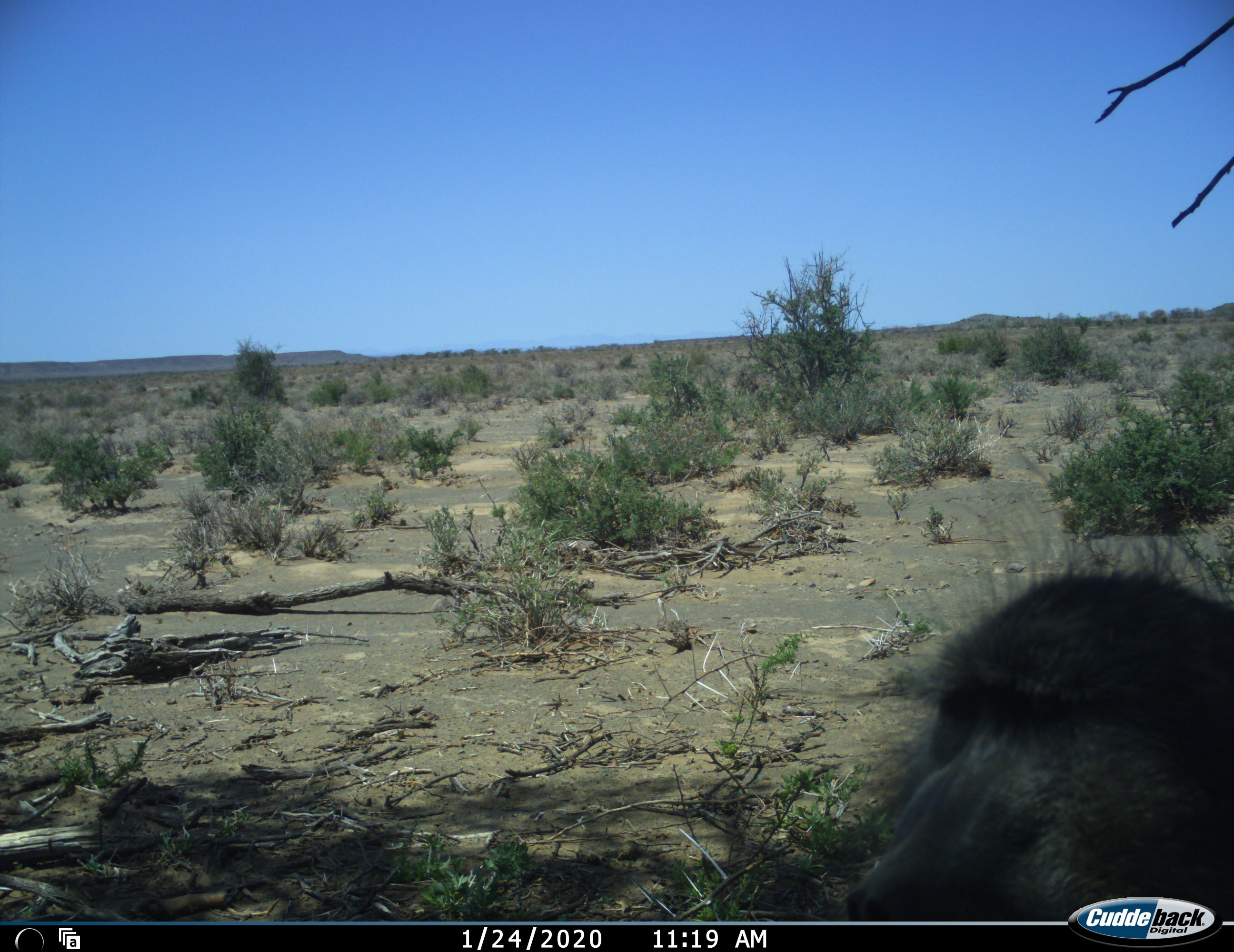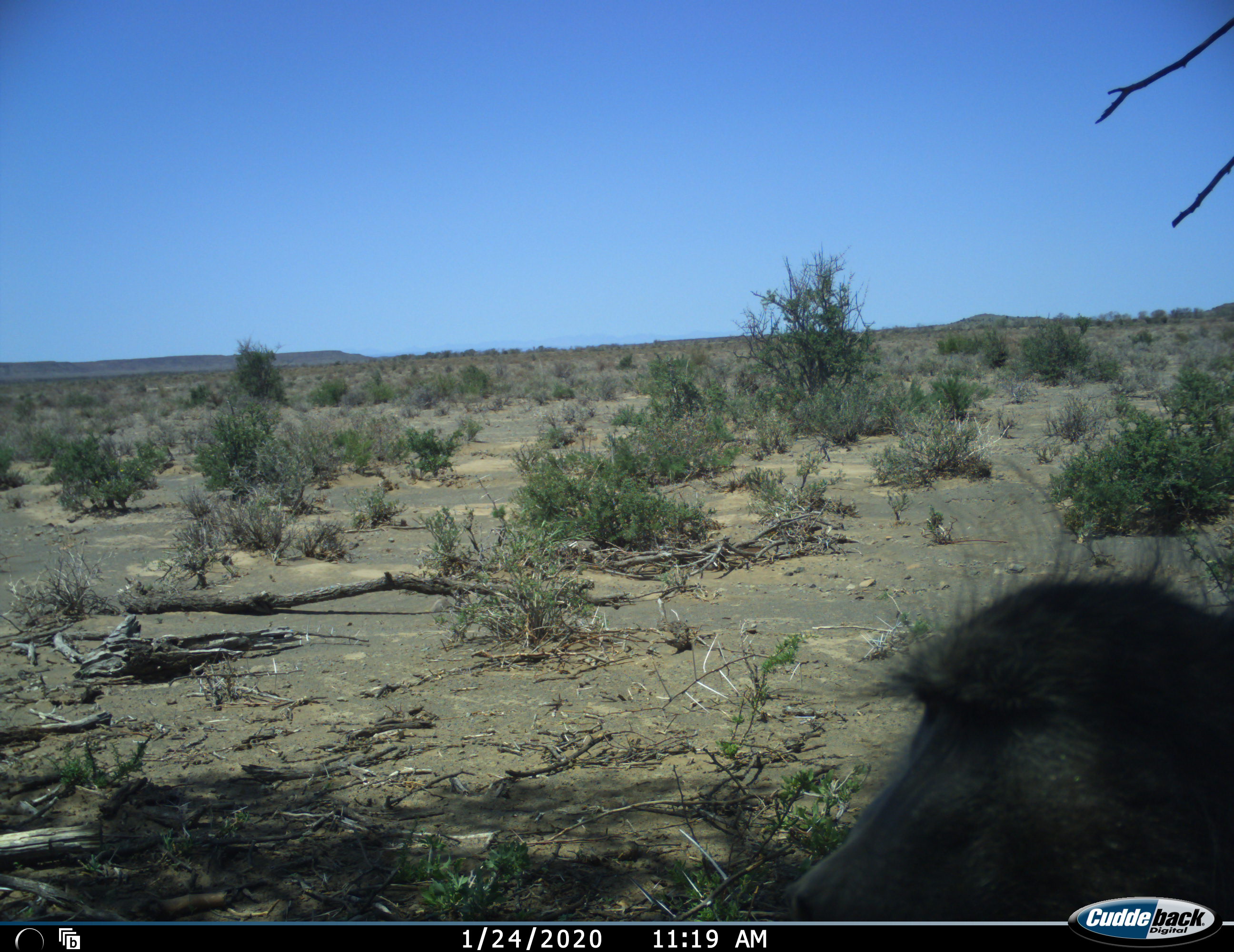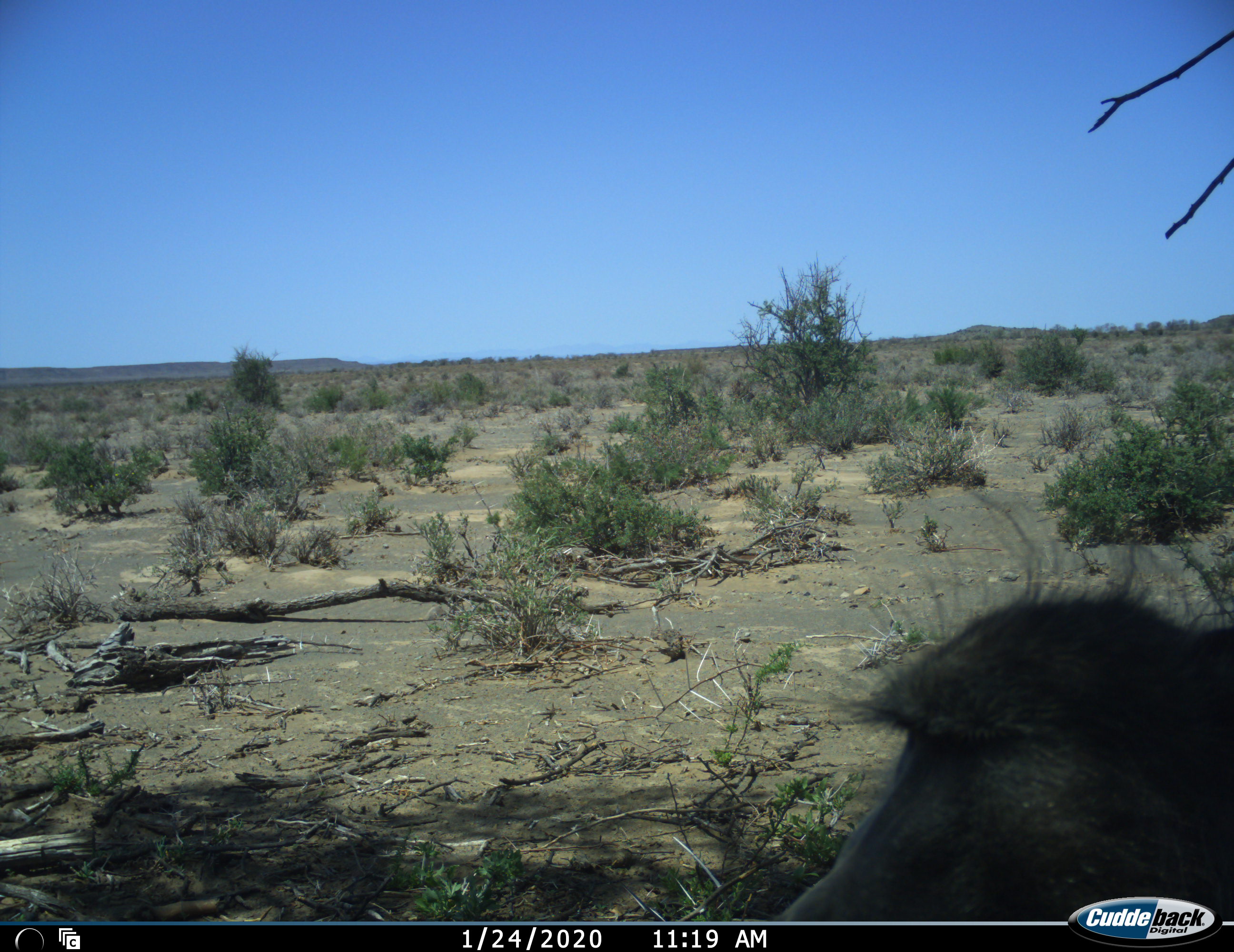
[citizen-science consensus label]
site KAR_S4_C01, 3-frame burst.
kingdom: Animalia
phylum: Chordata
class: Mammalia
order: Primates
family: Cercopithecidae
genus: Papio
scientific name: Papio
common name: baboon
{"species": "baboon (Papio)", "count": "1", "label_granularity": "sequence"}